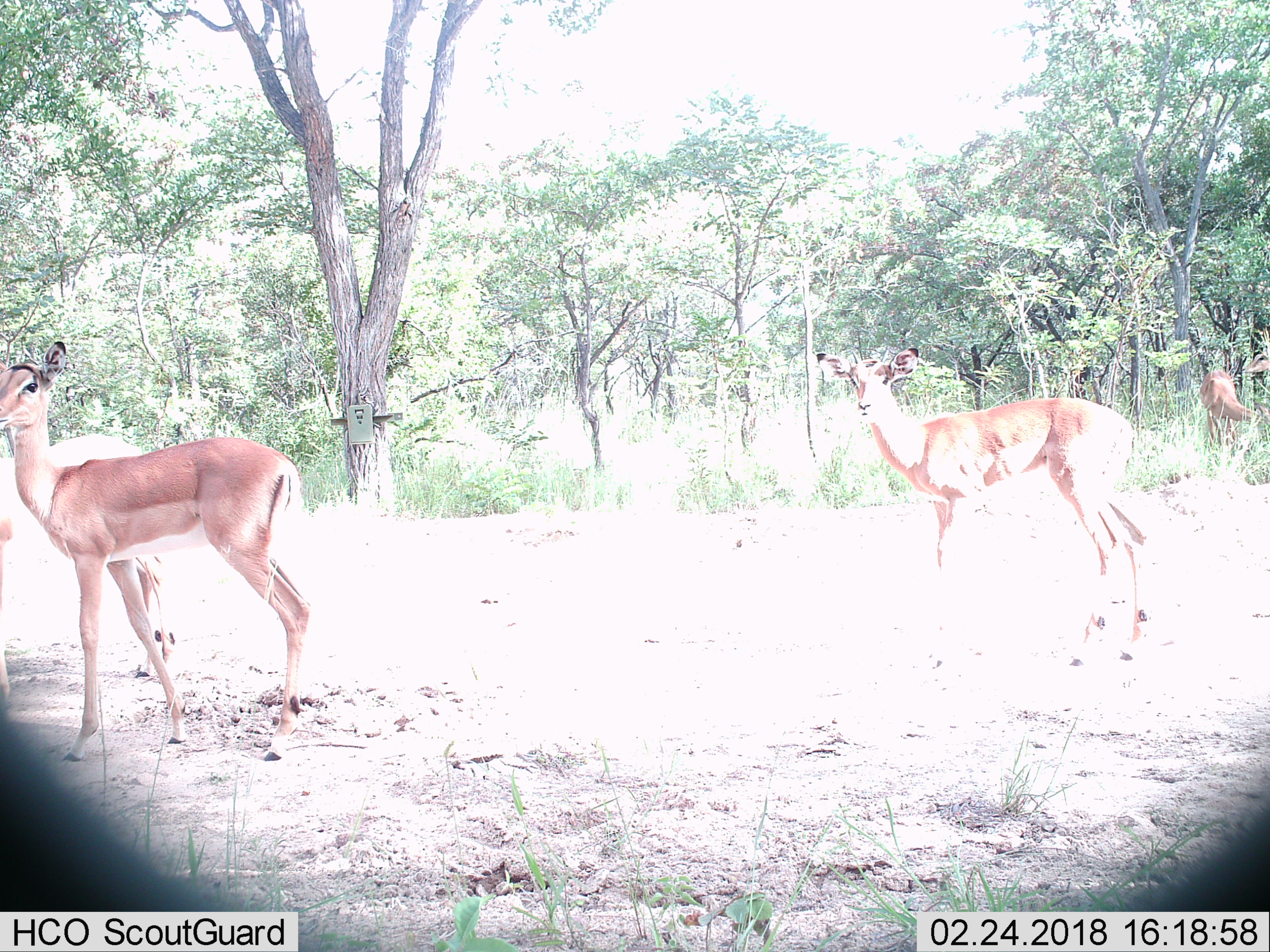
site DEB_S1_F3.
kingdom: Animalia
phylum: Chordata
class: Mammalia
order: Artiodactyla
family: Bovidae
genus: Aepyceros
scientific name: Aepyceros melampus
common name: impala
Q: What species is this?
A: Impala (Aepyceros melampus).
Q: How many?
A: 4.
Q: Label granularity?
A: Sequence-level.